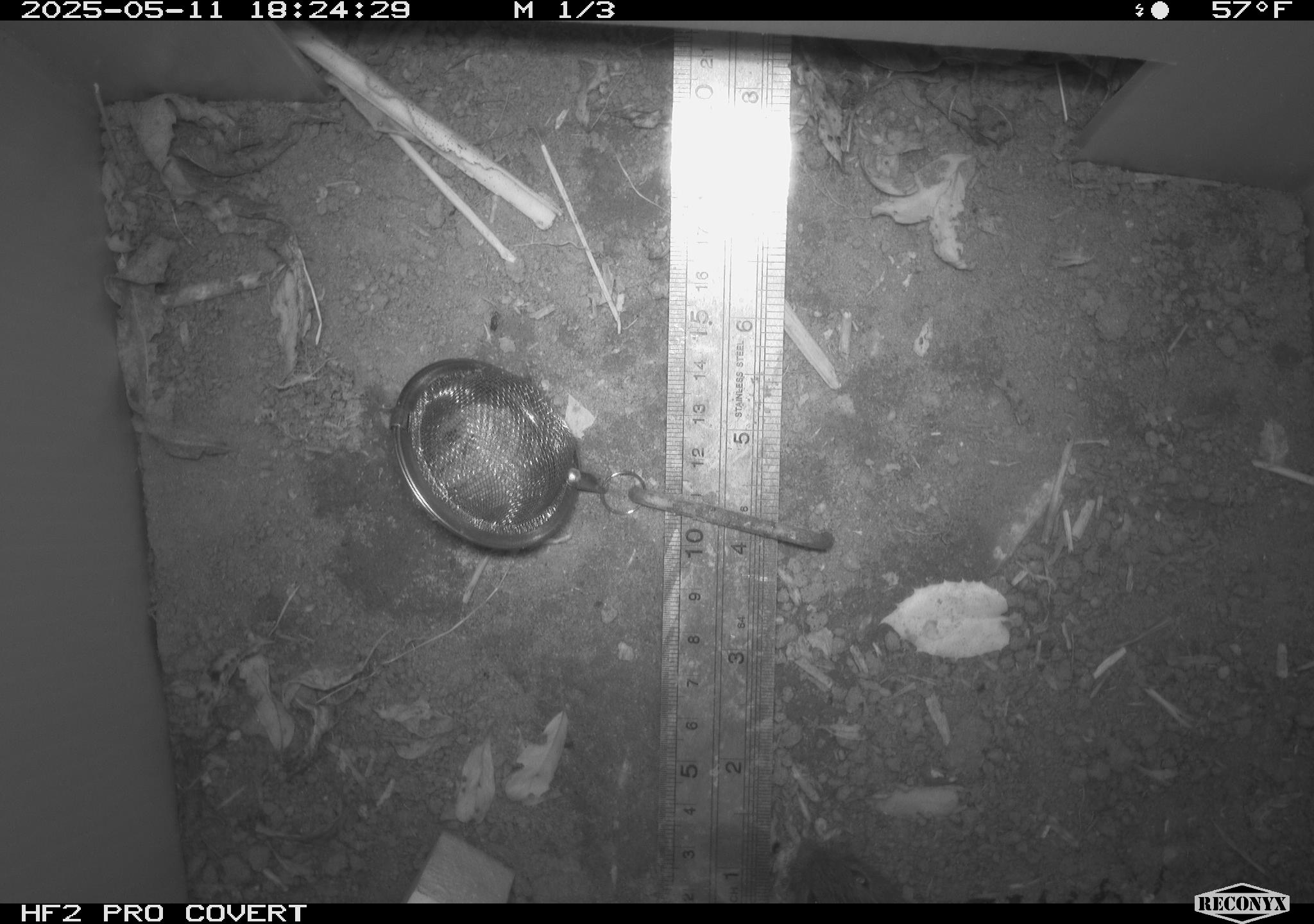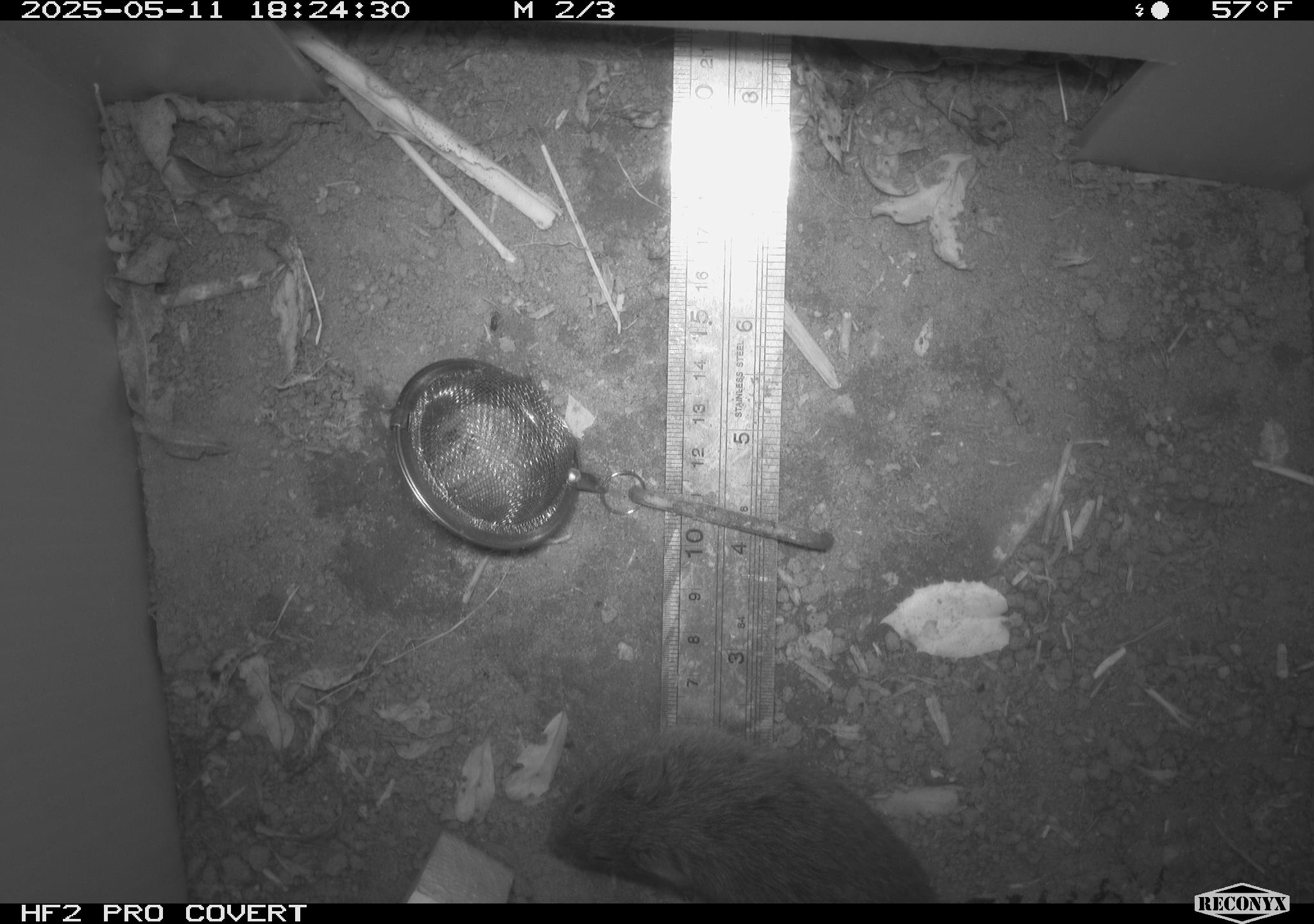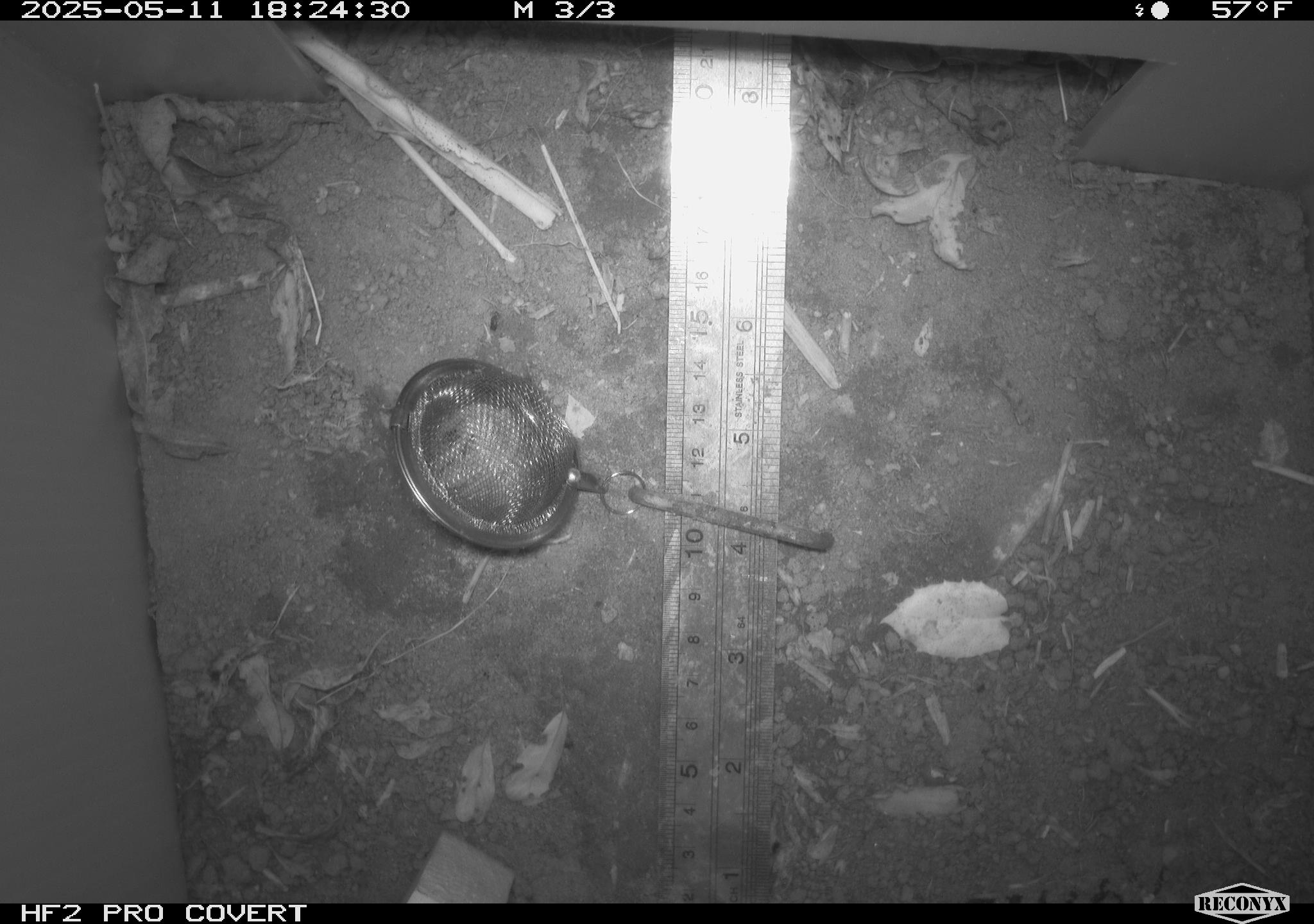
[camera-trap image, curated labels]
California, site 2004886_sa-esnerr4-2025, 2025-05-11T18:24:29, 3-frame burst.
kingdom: Animalia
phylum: Chordata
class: Mammalia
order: Rodentia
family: Cricetidae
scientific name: Arvicolinae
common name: voles, lemmings, and muskrats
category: arvicolinae subfamily